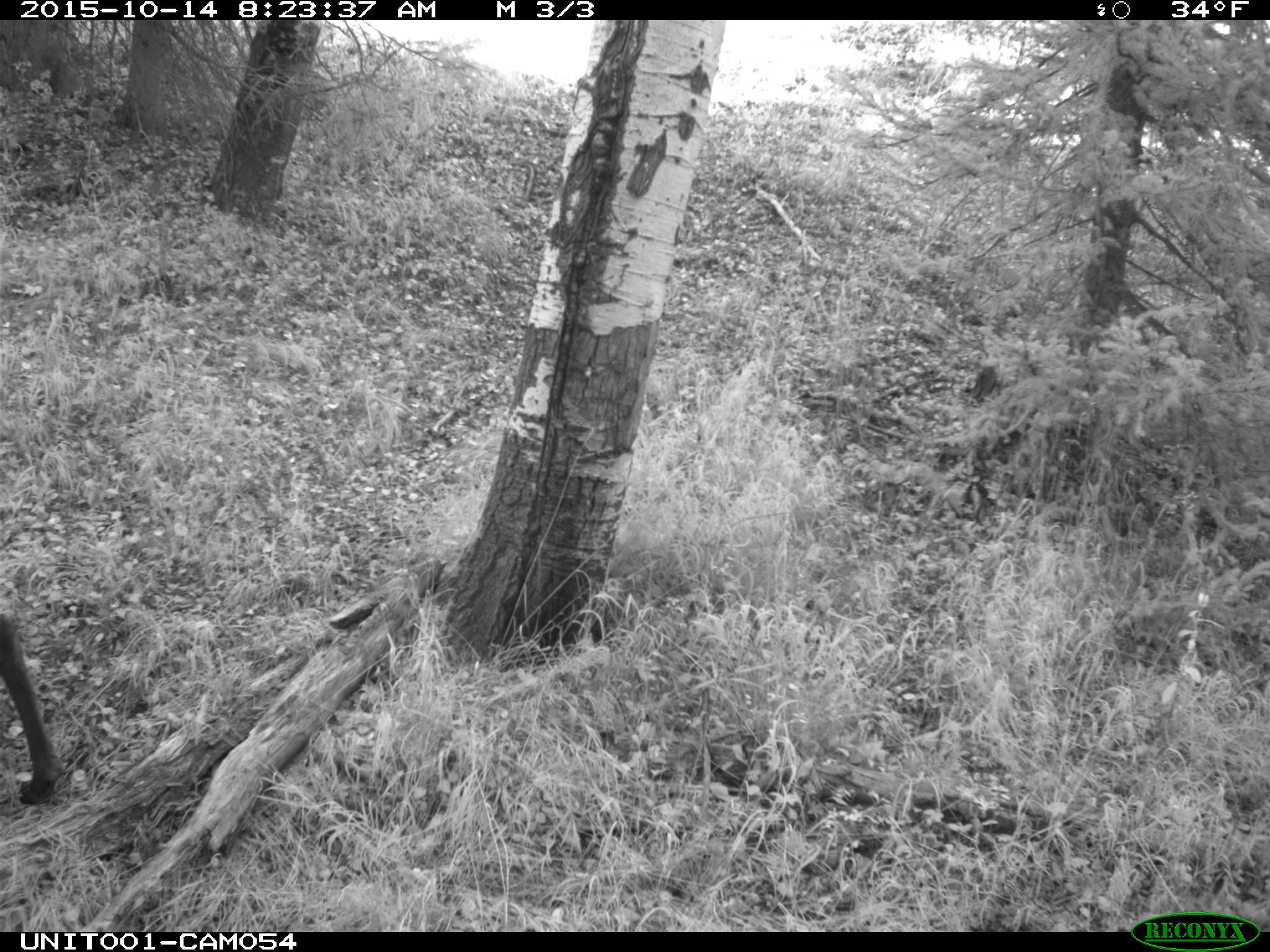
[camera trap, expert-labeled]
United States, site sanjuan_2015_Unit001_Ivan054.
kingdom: Animalia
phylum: Chordata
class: Mammalia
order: Artiodactyla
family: Cervidae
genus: Cervus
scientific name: Cervus elaphus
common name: red deer